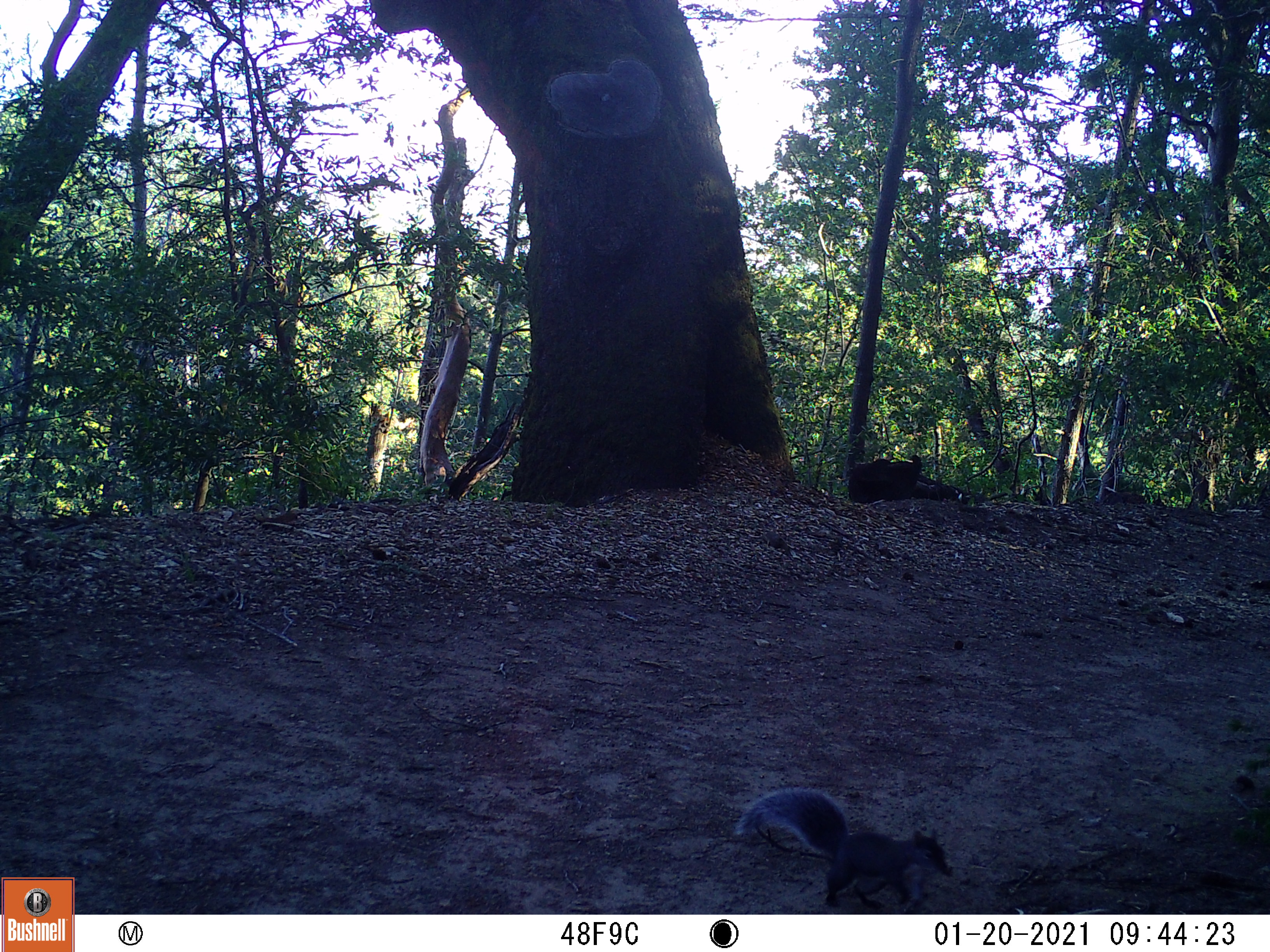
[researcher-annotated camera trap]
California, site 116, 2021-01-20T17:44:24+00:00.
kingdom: Animalia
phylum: Chordata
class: Mammalia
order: Rodentia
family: Sciuridae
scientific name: Sciuridae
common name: squirrel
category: unknown squirrel